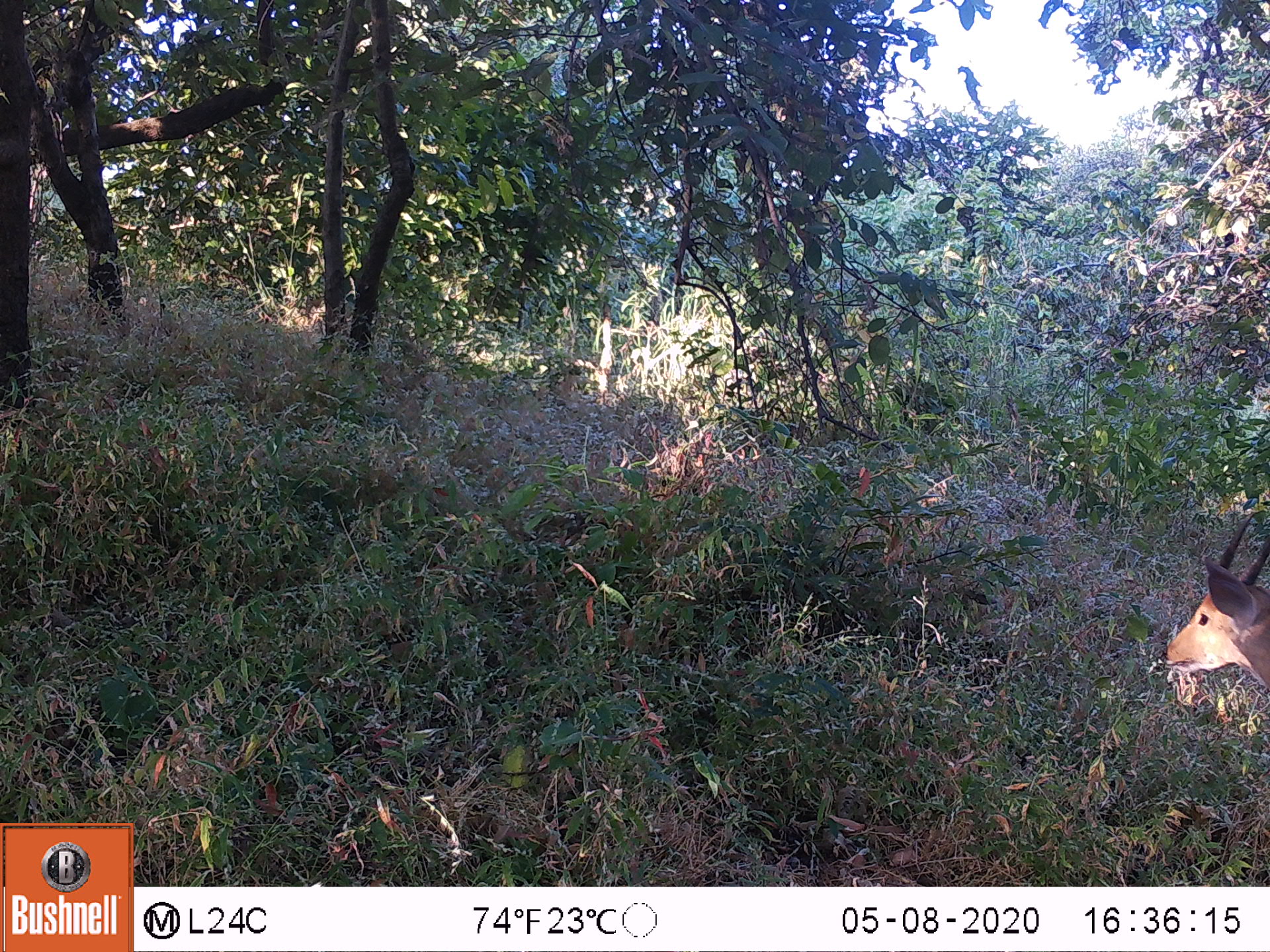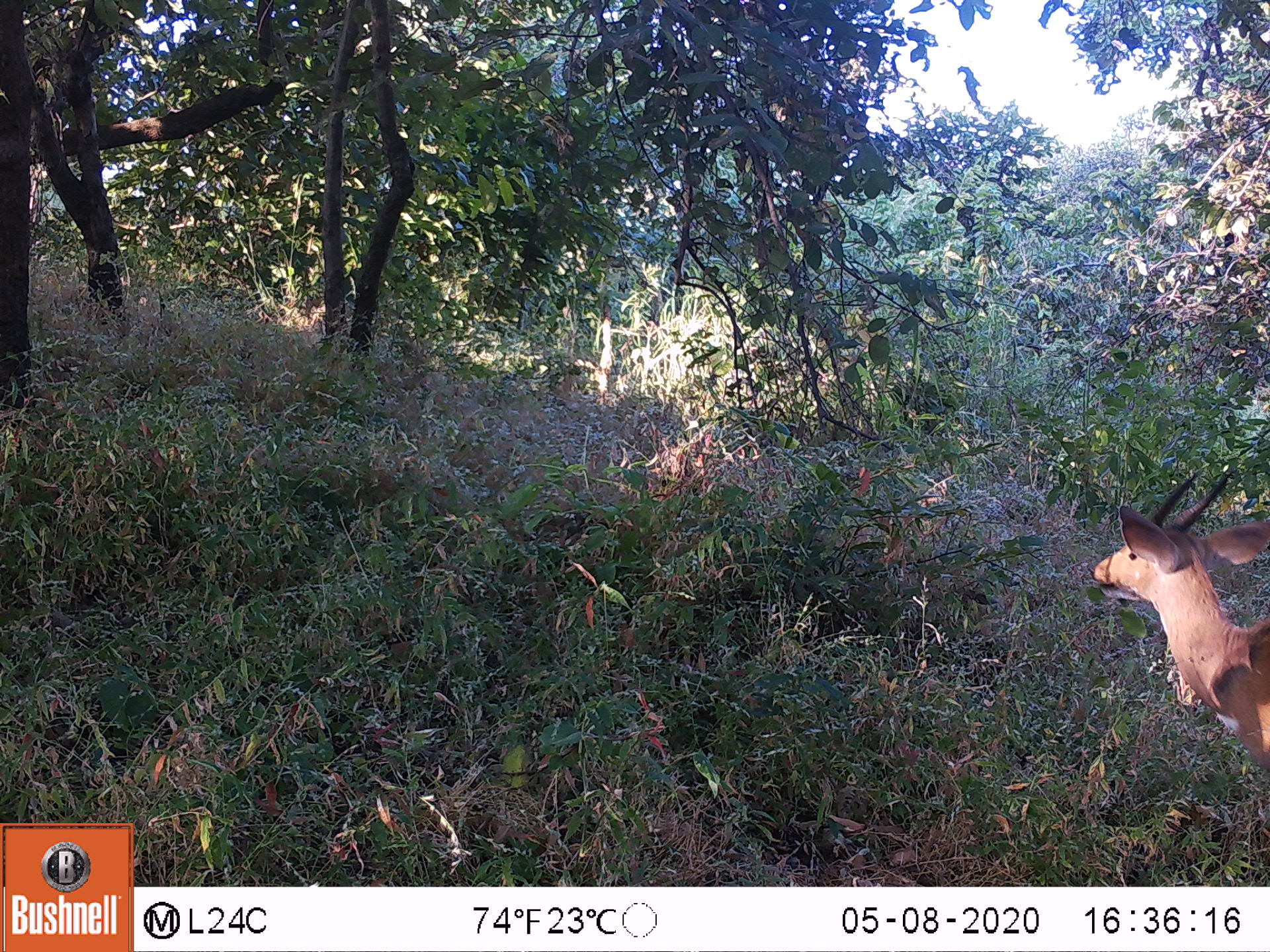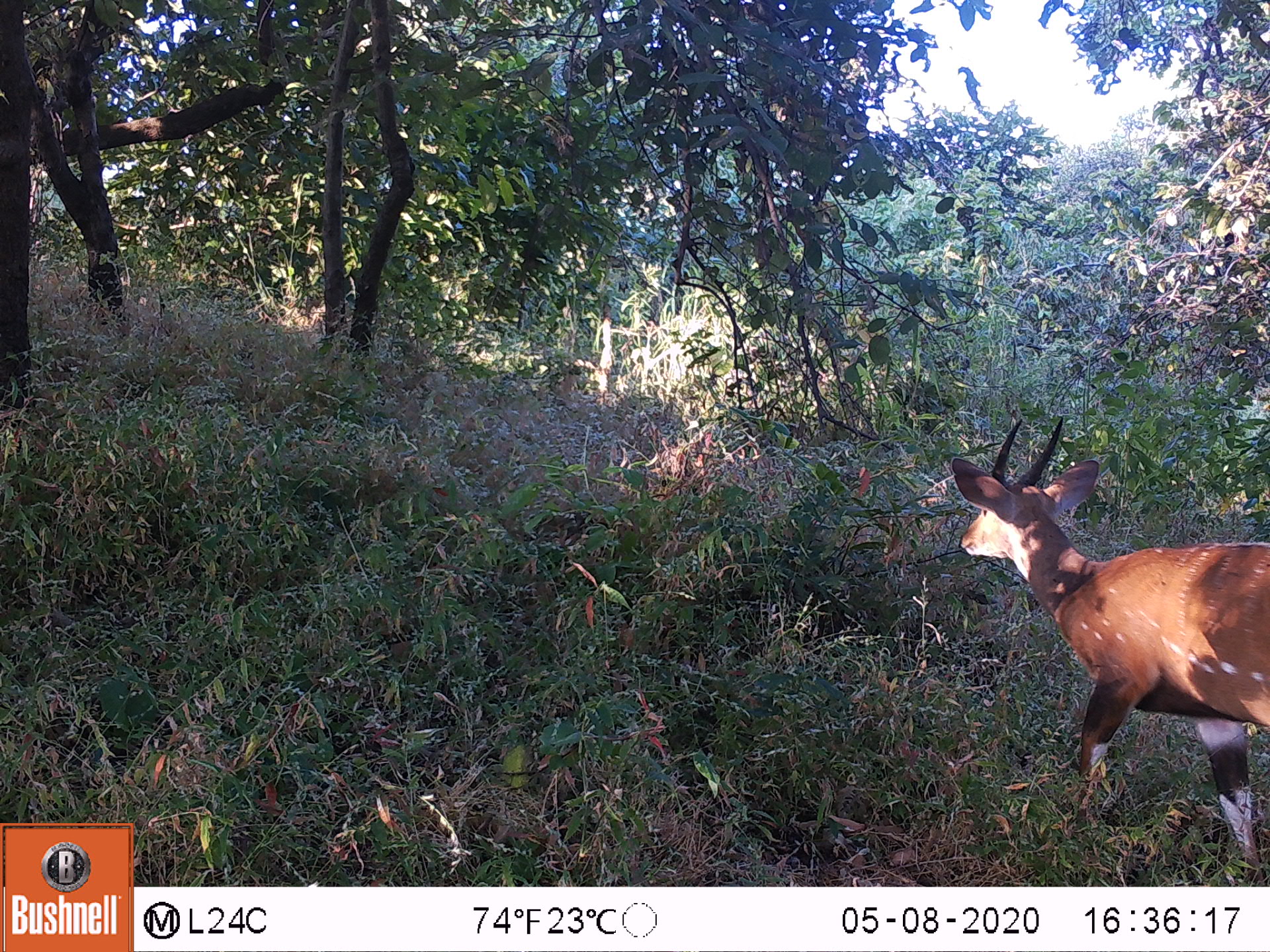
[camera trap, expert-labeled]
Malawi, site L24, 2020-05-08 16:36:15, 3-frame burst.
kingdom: Animalia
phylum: Chordata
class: Mammalia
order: Artiodactyla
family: Bovidae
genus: Tragelaphus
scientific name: Tragelaphus sylvaticus sylvaticus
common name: cape bushbuck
Cape bushbuck (Tragelaphus sylvaticus sylvaticus), count 1.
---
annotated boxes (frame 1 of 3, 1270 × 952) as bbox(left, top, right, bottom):
cape bushbuck: bbox(1159, 504, 1269, 704)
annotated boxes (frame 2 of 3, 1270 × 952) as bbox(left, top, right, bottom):
cape bushbuck: bbox(1087, 466, 1269, 779)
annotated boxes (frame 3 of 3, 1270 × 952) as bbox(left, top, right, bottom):
cape bushbuck: bbox(948, 414, 1269, 885)